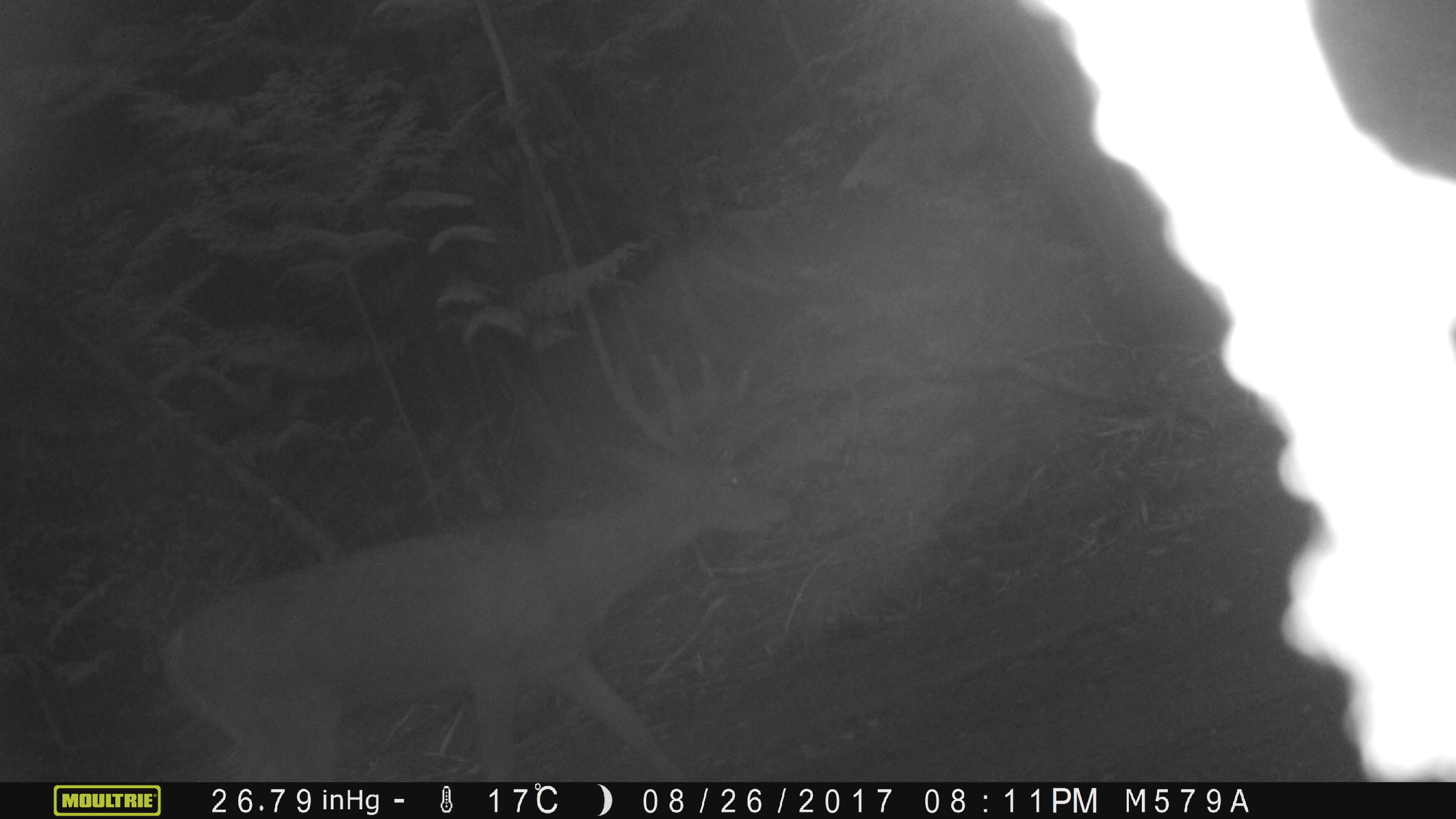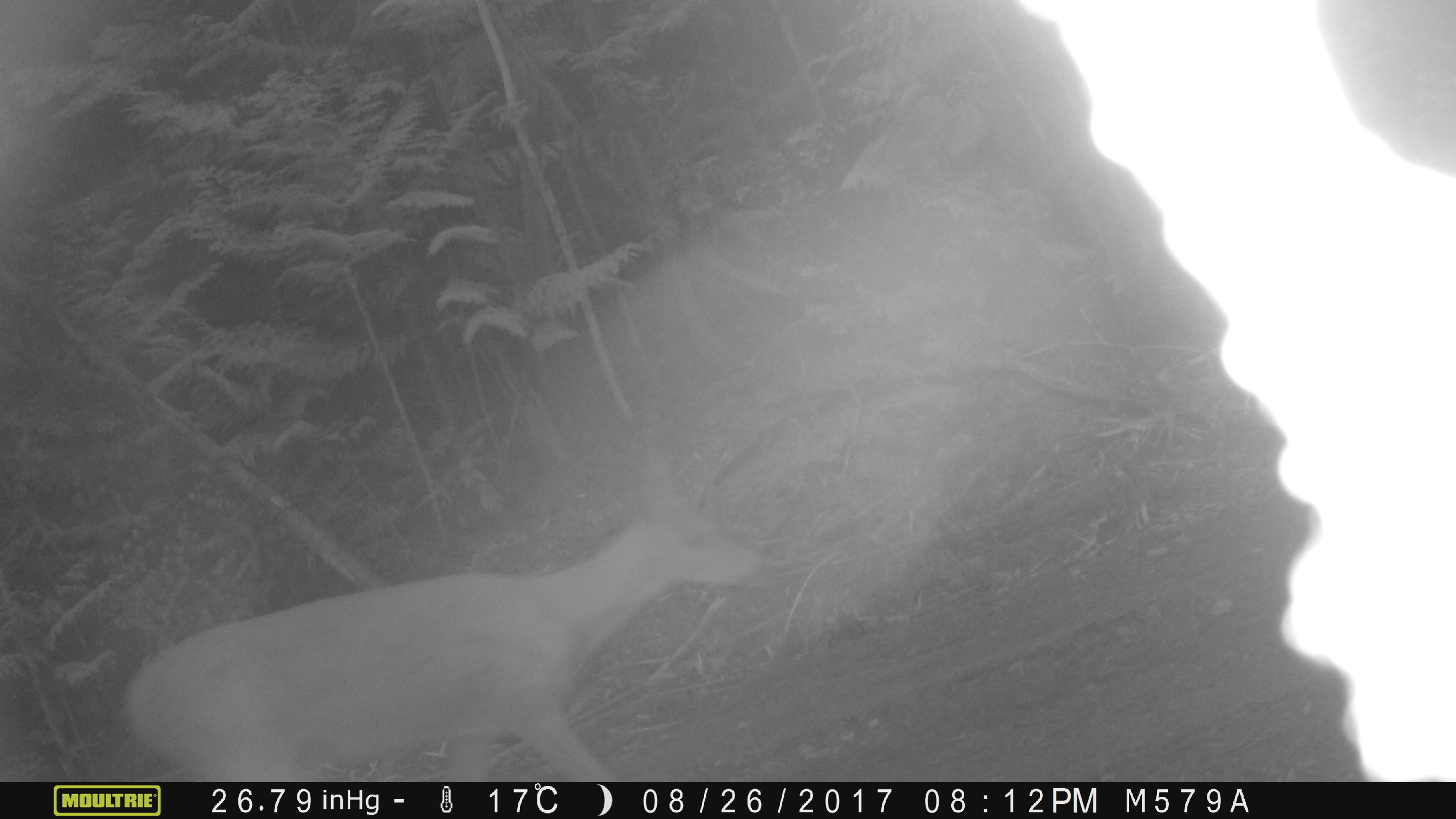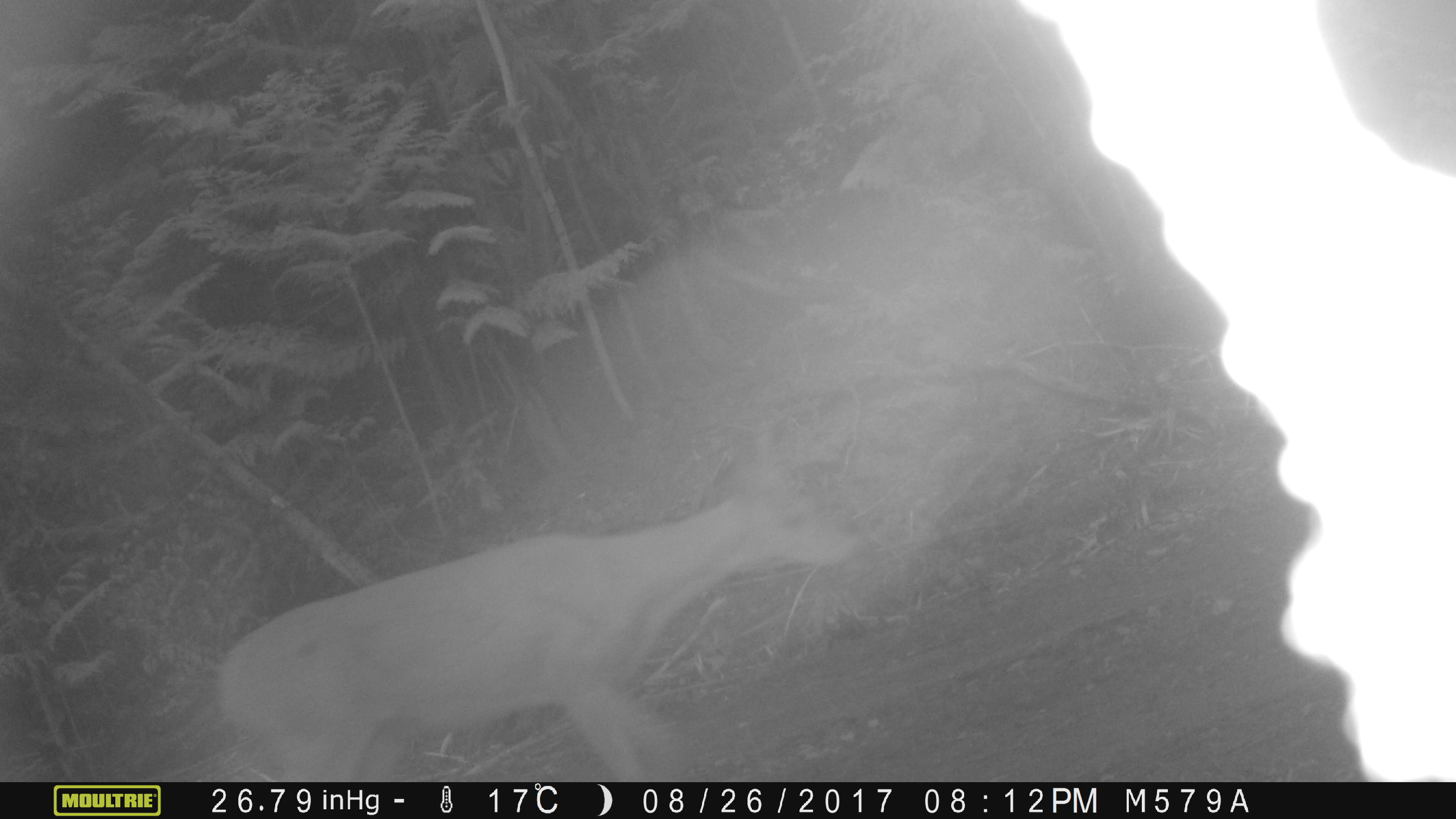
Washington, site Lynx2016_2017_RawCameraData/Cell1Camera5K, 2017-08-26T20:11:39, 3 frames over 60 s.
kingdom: Animalia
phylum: Chordata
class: Mammalia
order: Artiodactyla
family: Cervidae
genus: Odocoileus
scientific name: Odocoileus virginianus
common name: white-tailed deer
Odocoileus virginianus (white-tailed deer). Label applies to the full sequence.